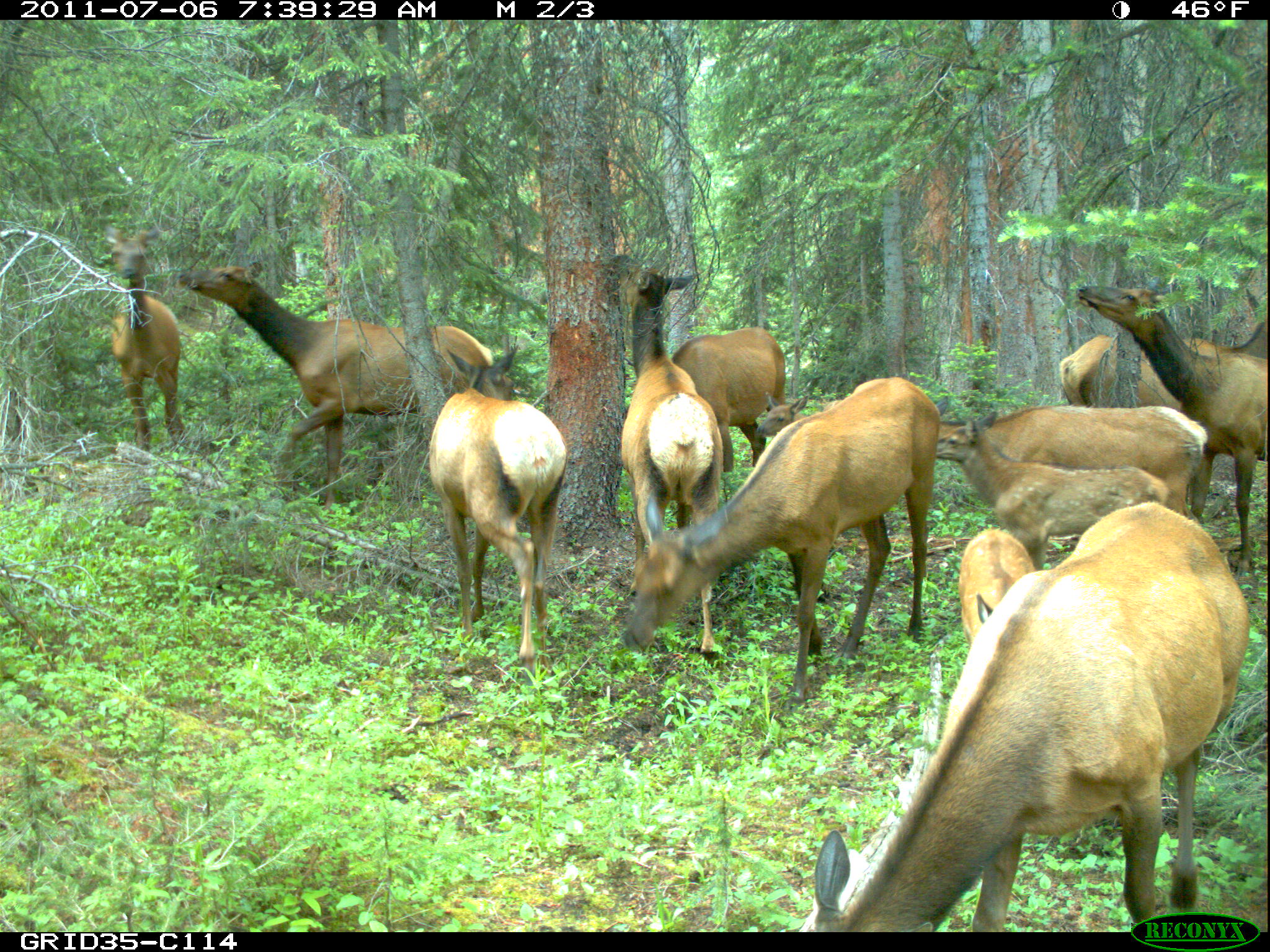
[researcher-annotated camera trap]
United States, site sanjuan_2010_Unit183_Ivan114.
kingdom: Animalia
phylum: Chordata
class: Mammalia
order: Artiodactyla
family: Cervidae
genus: Cervus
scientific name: Cervus elaphus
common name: red deer